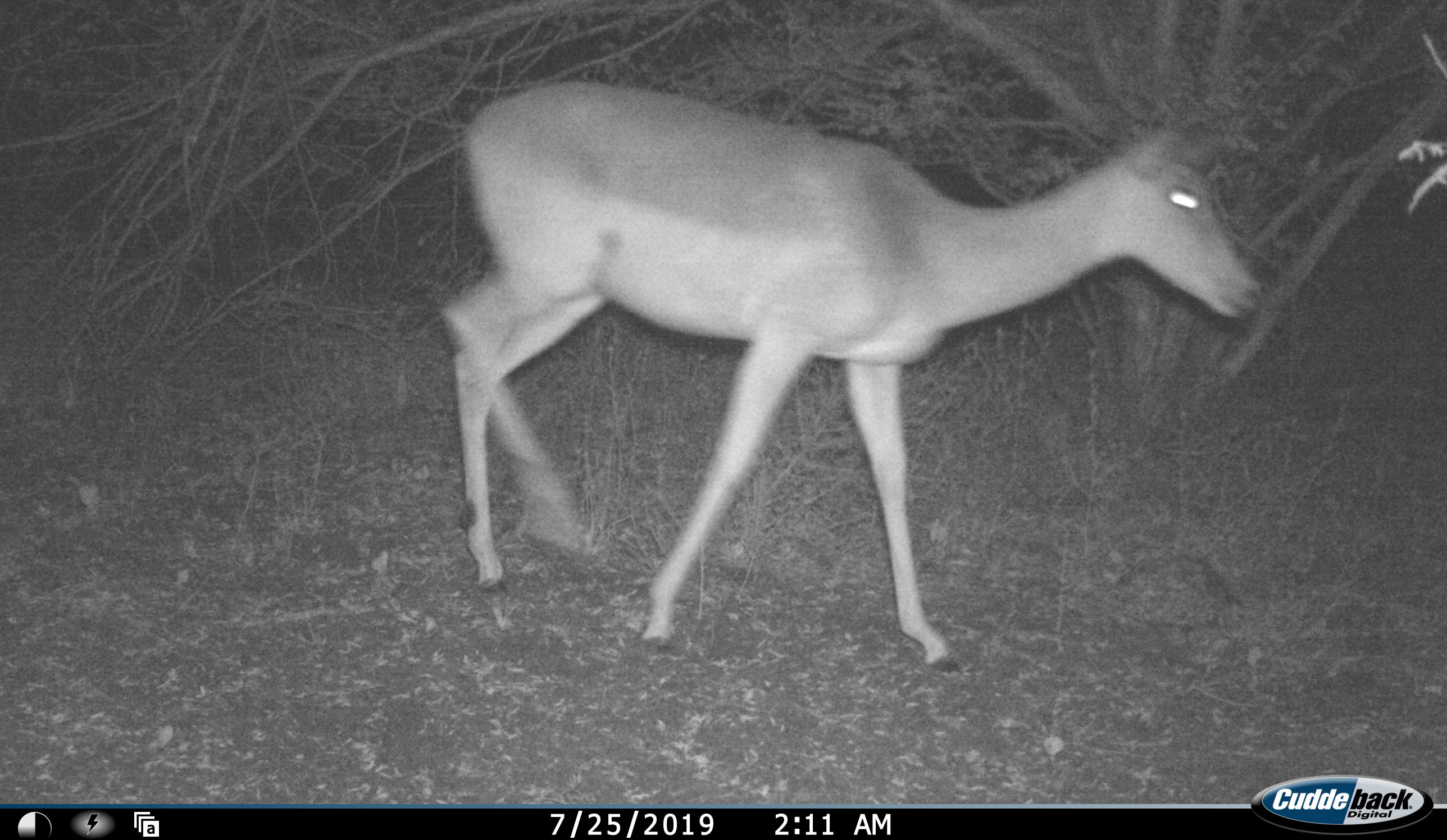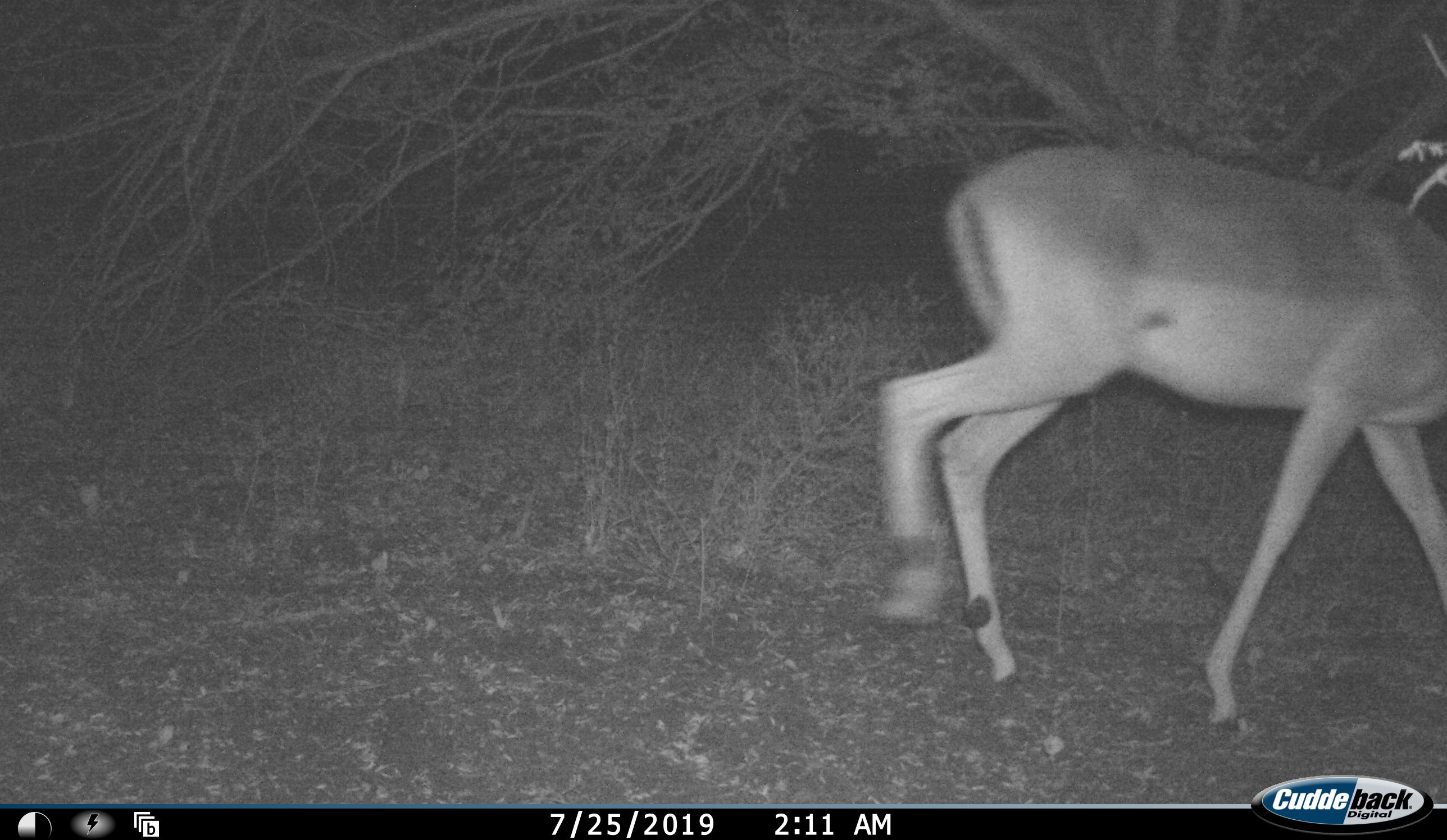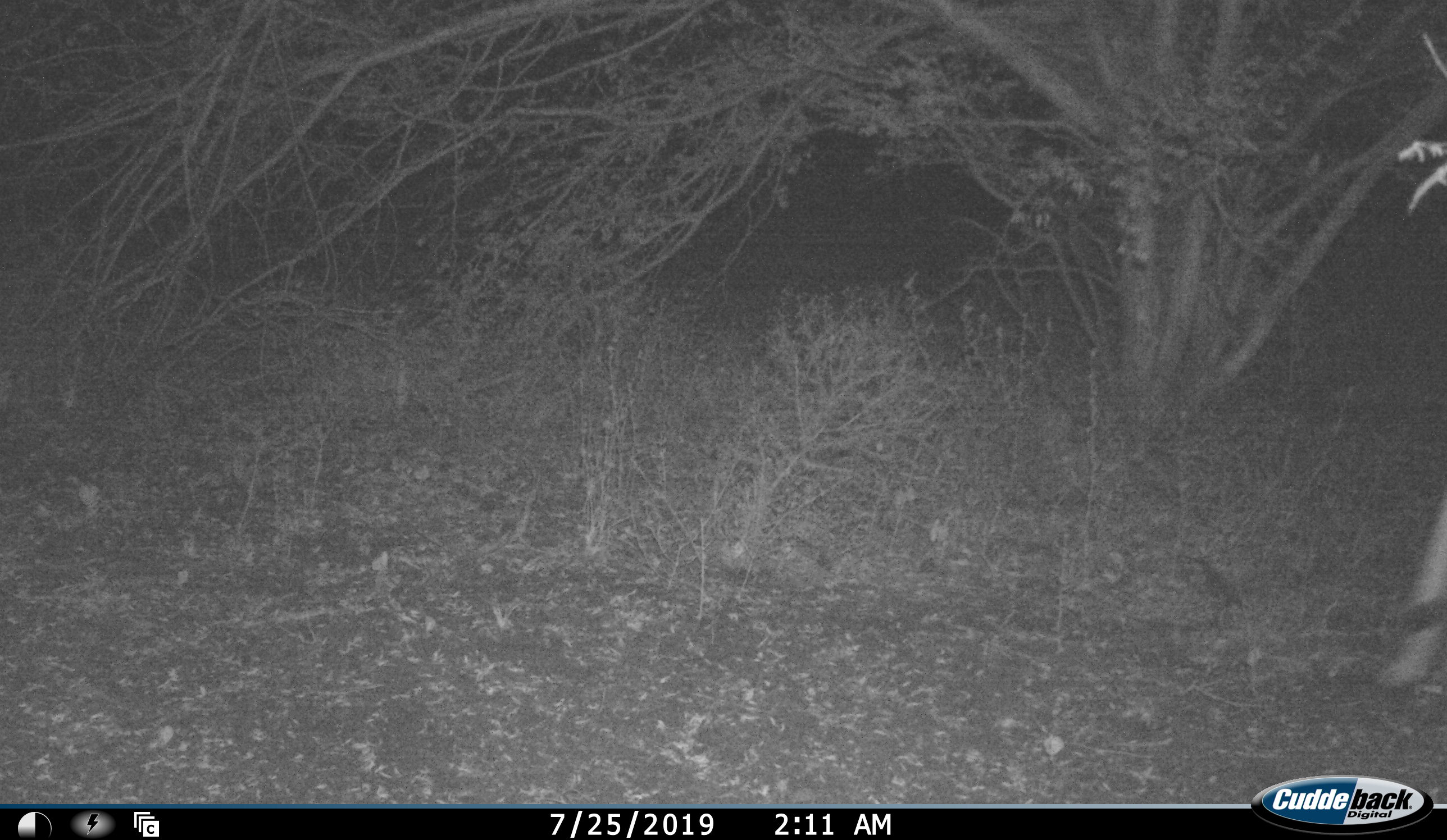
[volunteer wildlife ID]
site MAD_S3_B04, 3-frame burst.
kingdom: Animalia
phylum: Chordata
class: Mammalia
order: Artiodactyla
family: Bovidae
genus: Aepyceros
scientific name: Aepyceros melampus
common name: impala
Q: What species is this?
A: Impala (Aepyceros melampus).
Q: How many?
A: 1.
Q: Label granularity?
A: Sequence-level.